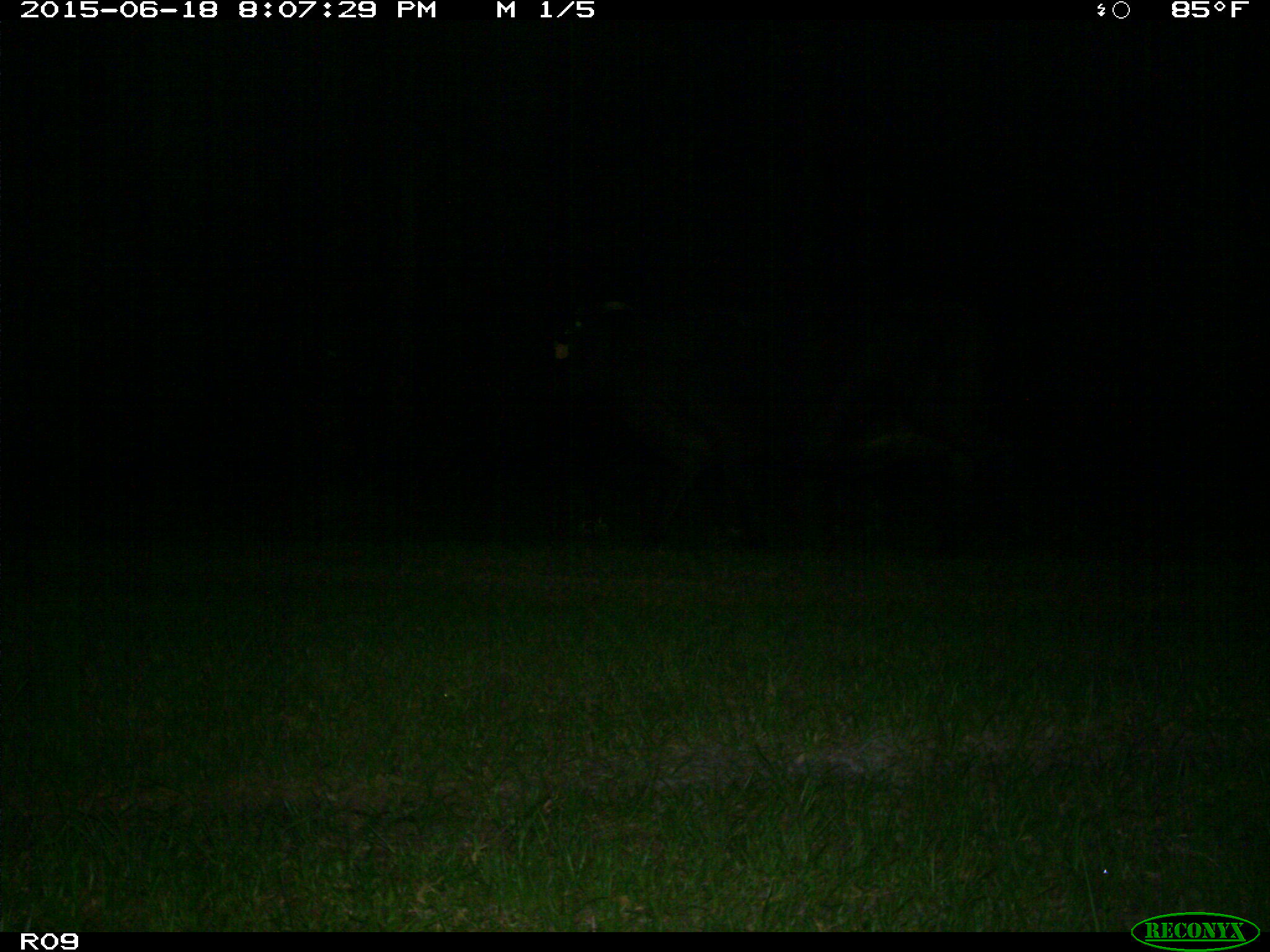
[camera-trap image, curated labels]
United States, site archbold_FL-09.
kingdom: Animalia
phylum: Chordata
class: Mammalia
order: Artiodactyla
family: Bovidae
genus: Bos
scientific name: Bos taurus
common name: domestic cow